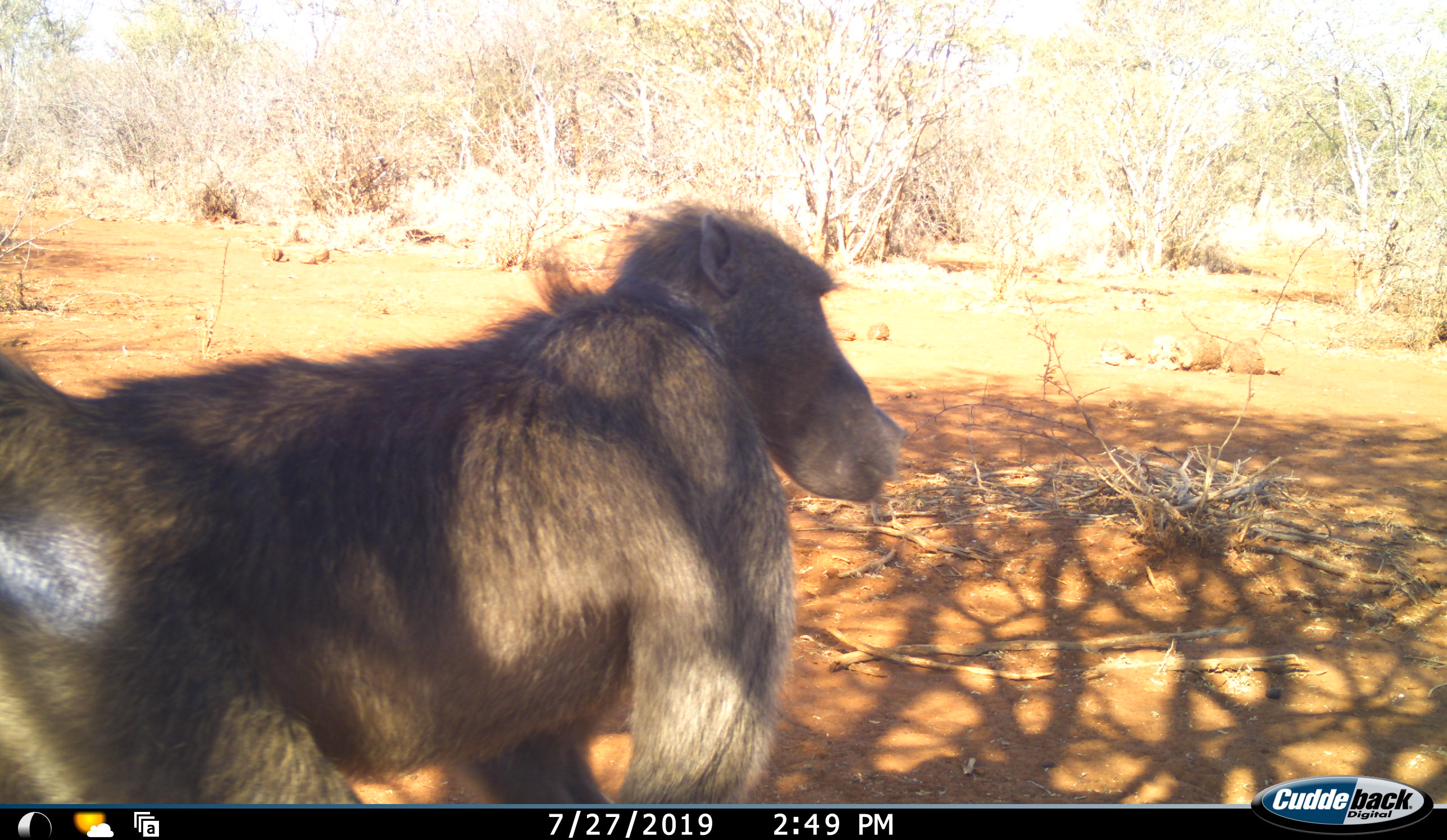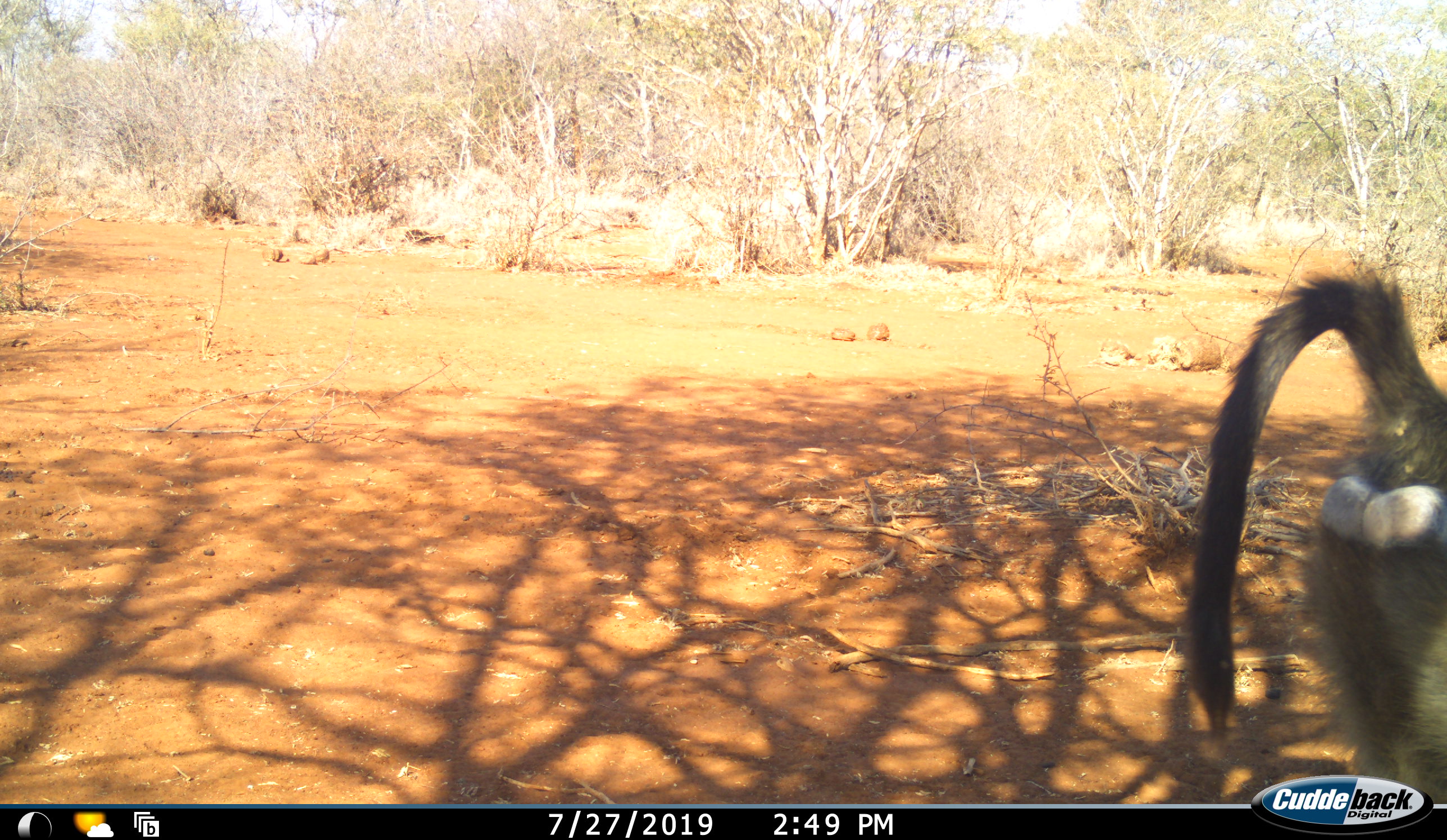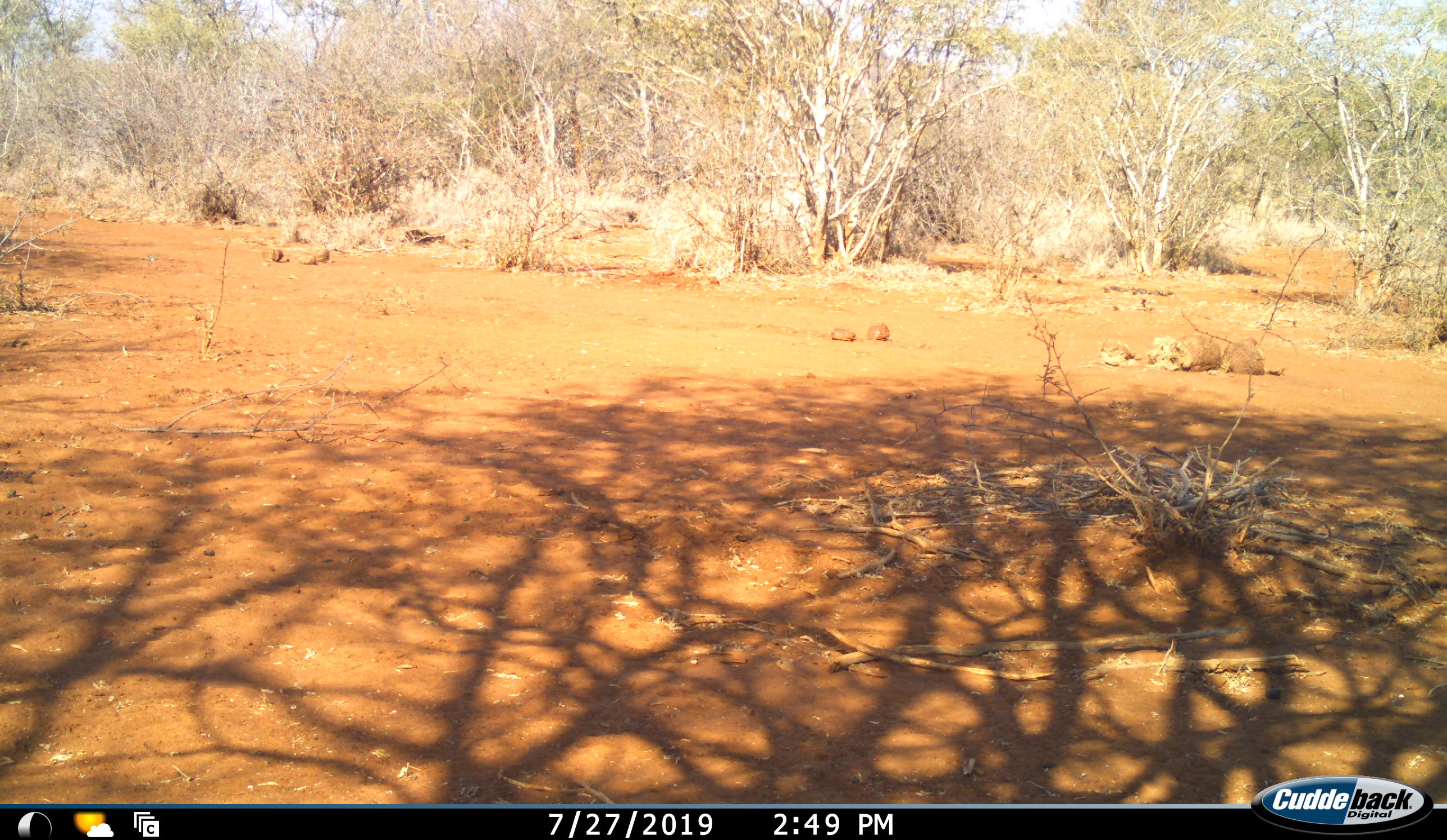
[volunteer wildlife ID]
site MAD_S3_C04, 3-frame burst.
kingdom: Animalia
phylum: Chordata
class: Mammalia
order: Primates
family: Cercopithecidae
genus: Papio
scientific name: Papio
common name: baboon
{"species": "baboon (Papio)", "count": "1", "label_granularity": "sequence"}